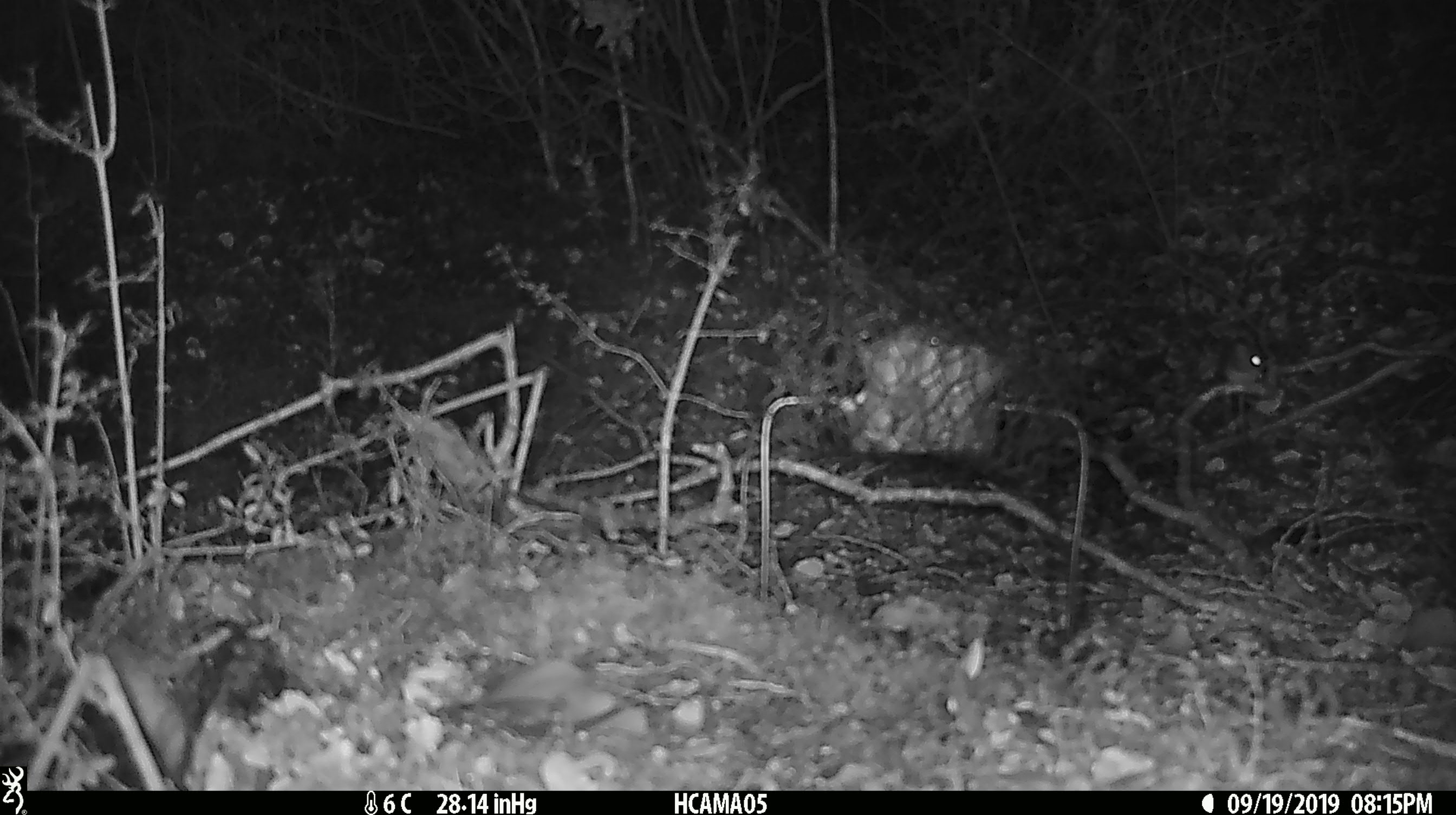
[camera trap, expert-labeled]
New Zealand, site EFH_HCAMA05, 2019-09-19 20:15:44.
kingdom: Animalia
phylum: Chordata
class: Mammalia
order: Rodentia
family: Muridae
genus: Mus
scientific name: Mus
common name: mouse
Mouse (Mus).